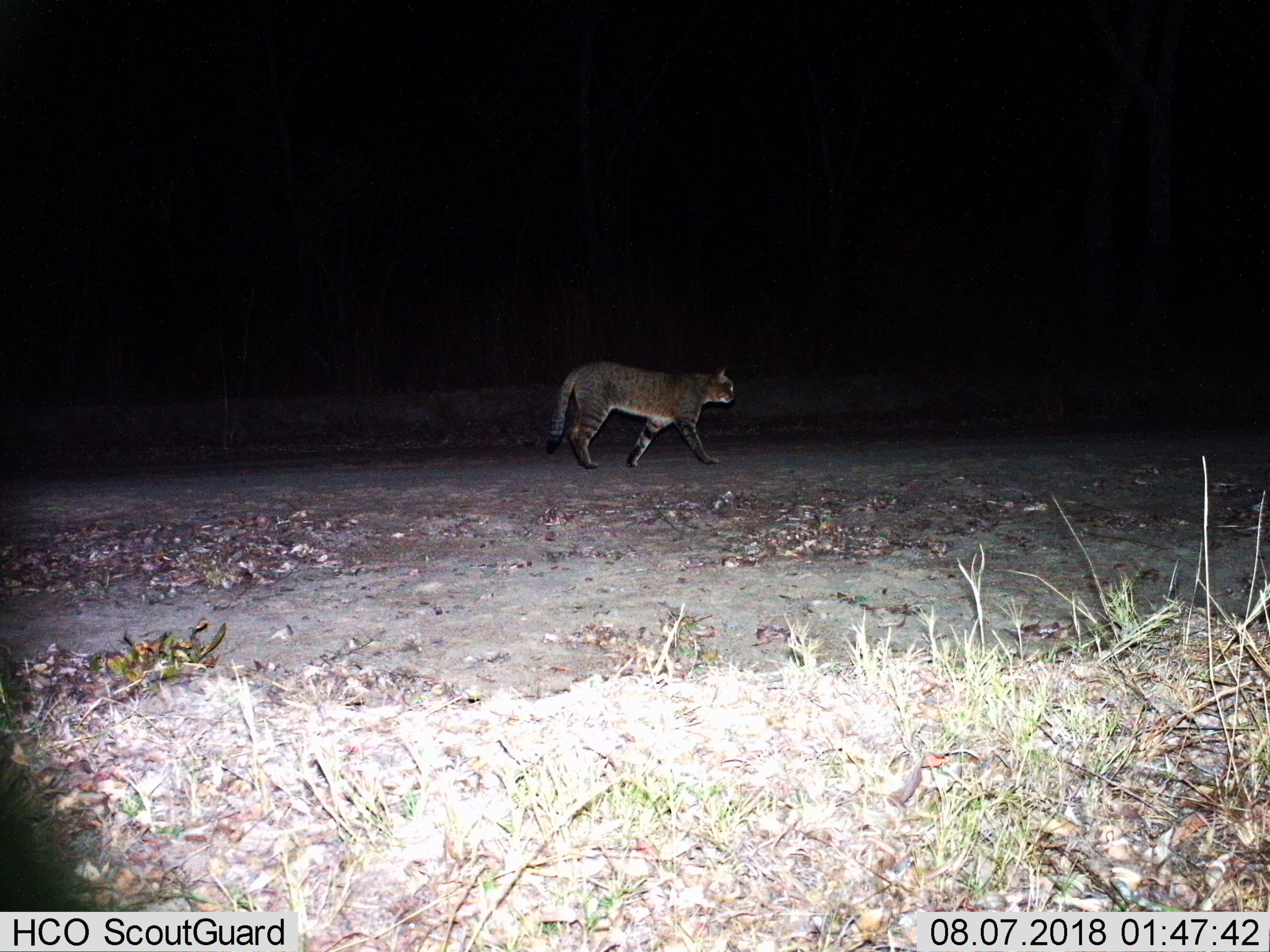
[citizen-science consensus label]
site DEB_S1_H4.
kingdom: Animalia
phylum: Chordata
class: Mammalia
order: Carnivora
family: Felidae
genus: Felis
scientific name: Felis lybica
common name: african wild cat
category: africanwildcat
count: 1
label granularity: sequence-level